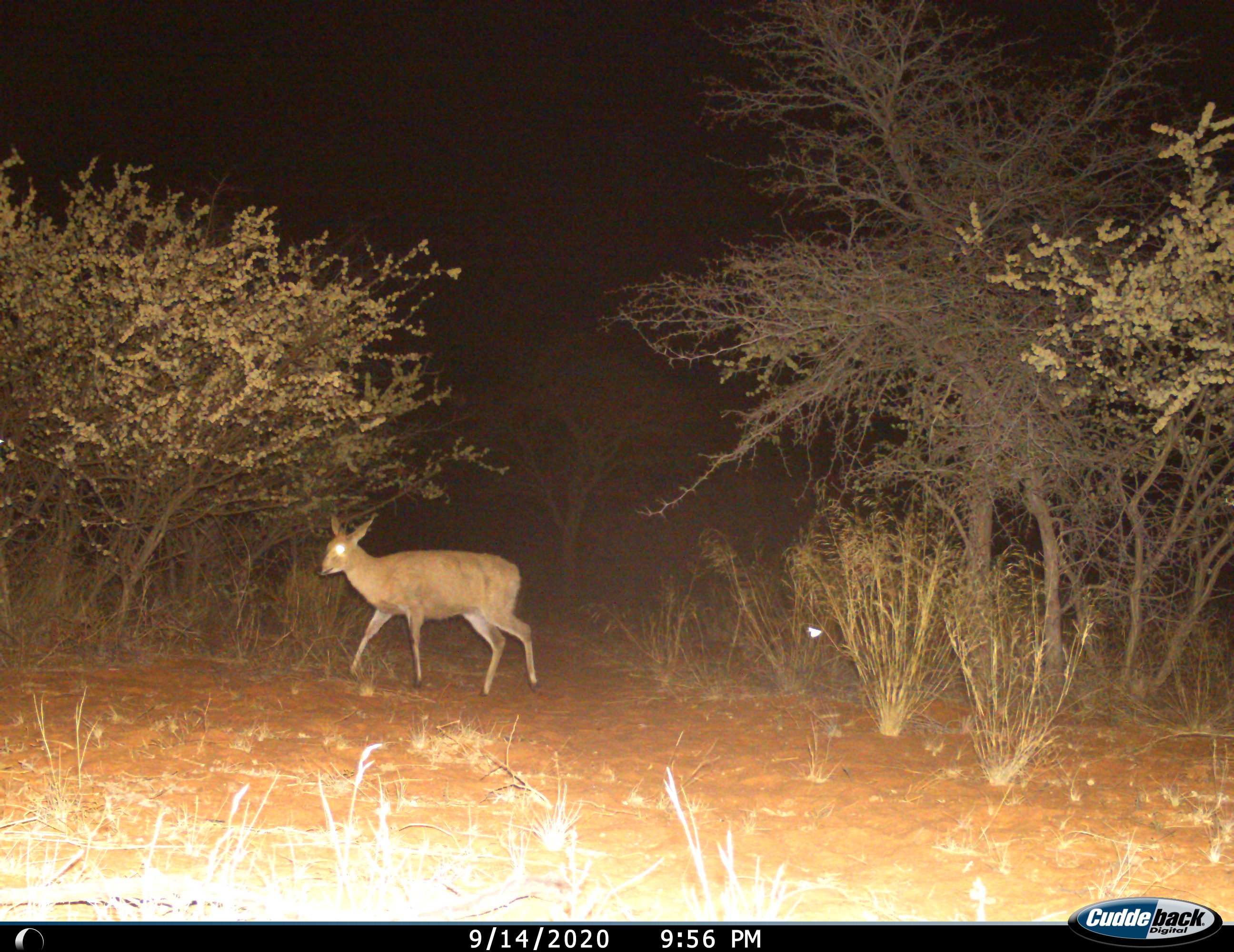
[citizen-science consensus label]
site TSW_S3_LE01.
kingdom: Animalia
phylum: Chordata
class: Mammalia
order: Artiodactyla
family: Bovidae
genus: Sylvicapra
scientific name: Sylvicapra grimmia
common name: common duiker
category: duikercommongrey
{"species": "duikercommongrey (common duiker) (Sylvicapra grimmia)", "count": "1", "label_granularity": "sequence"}